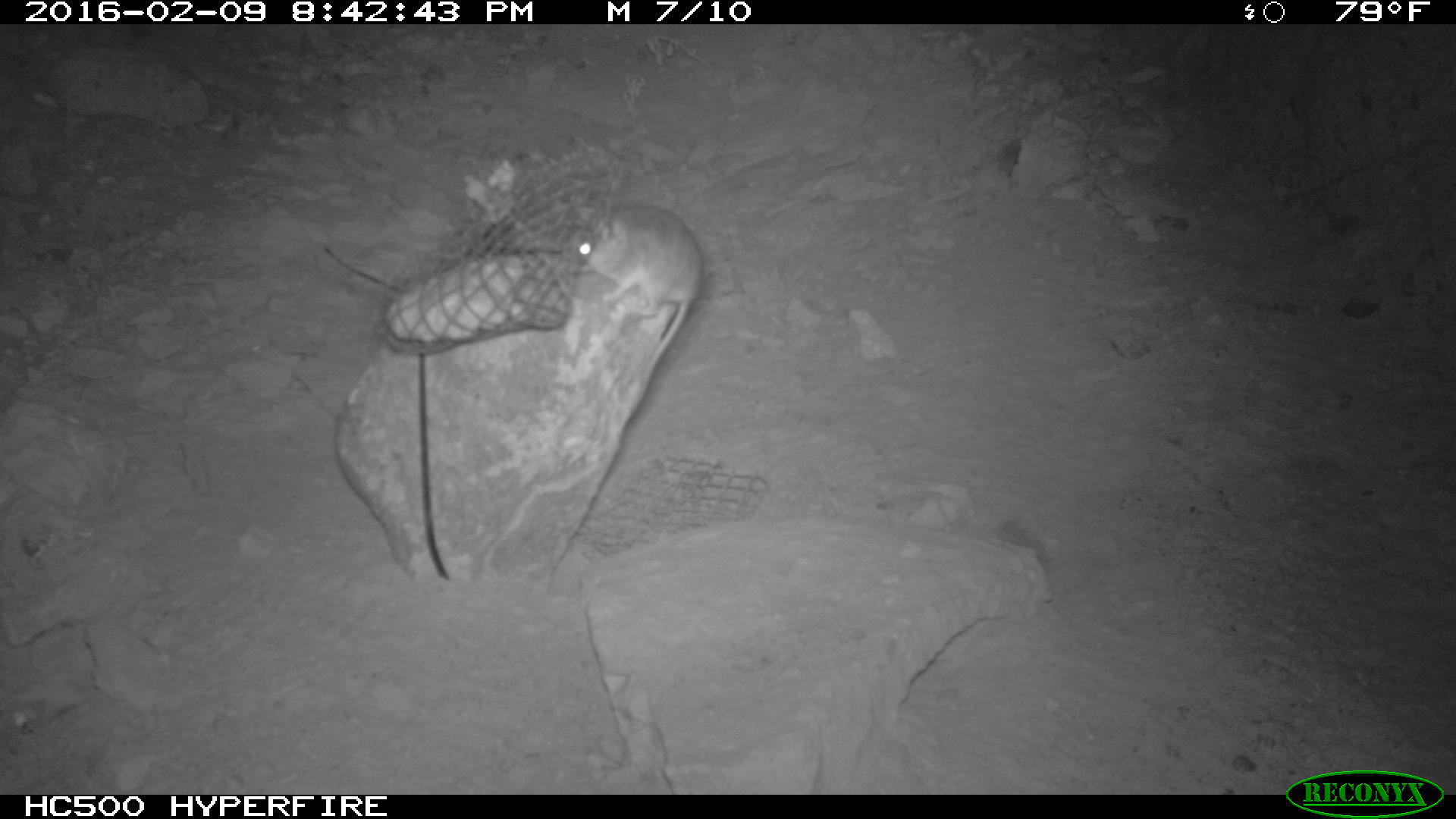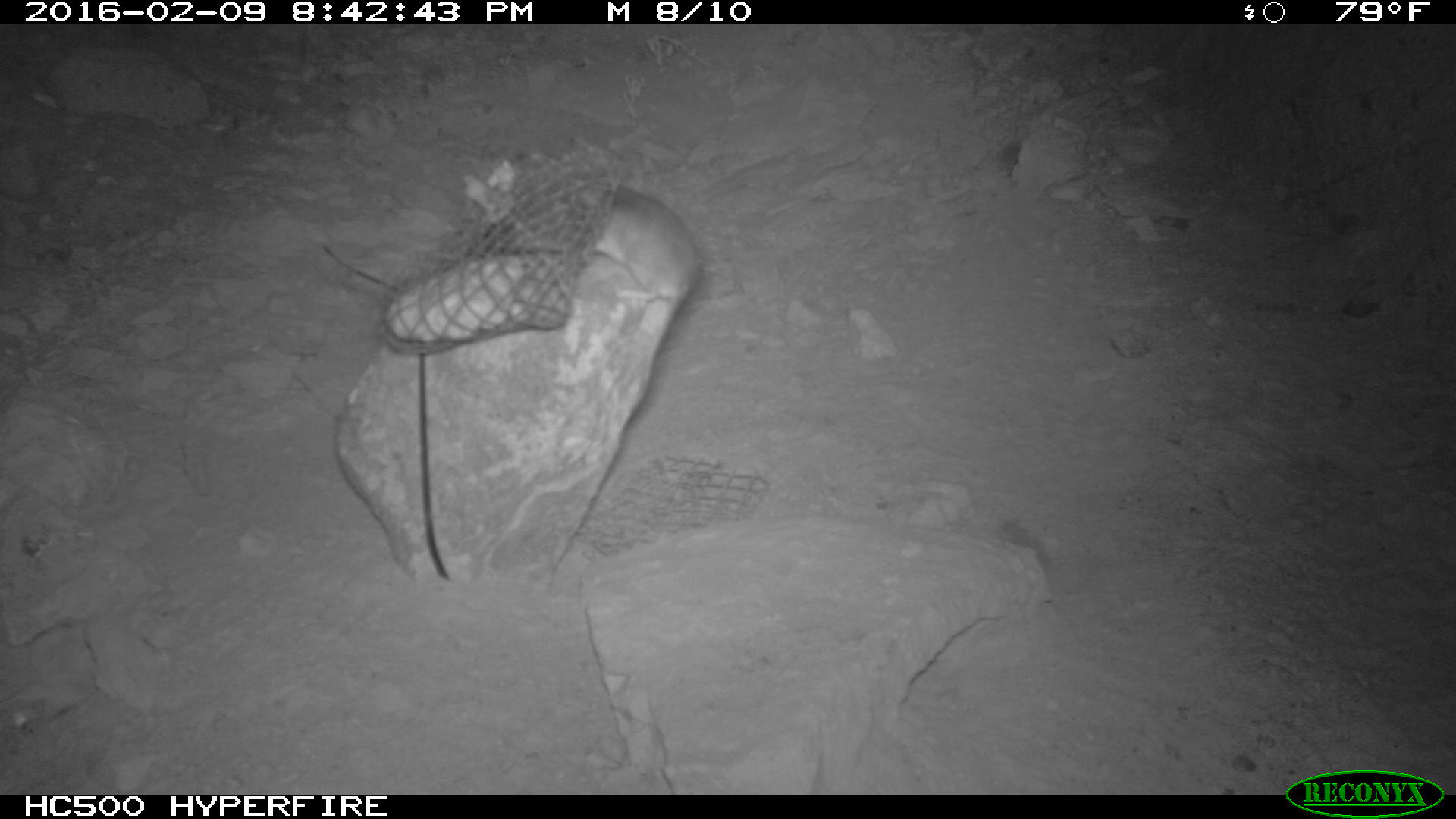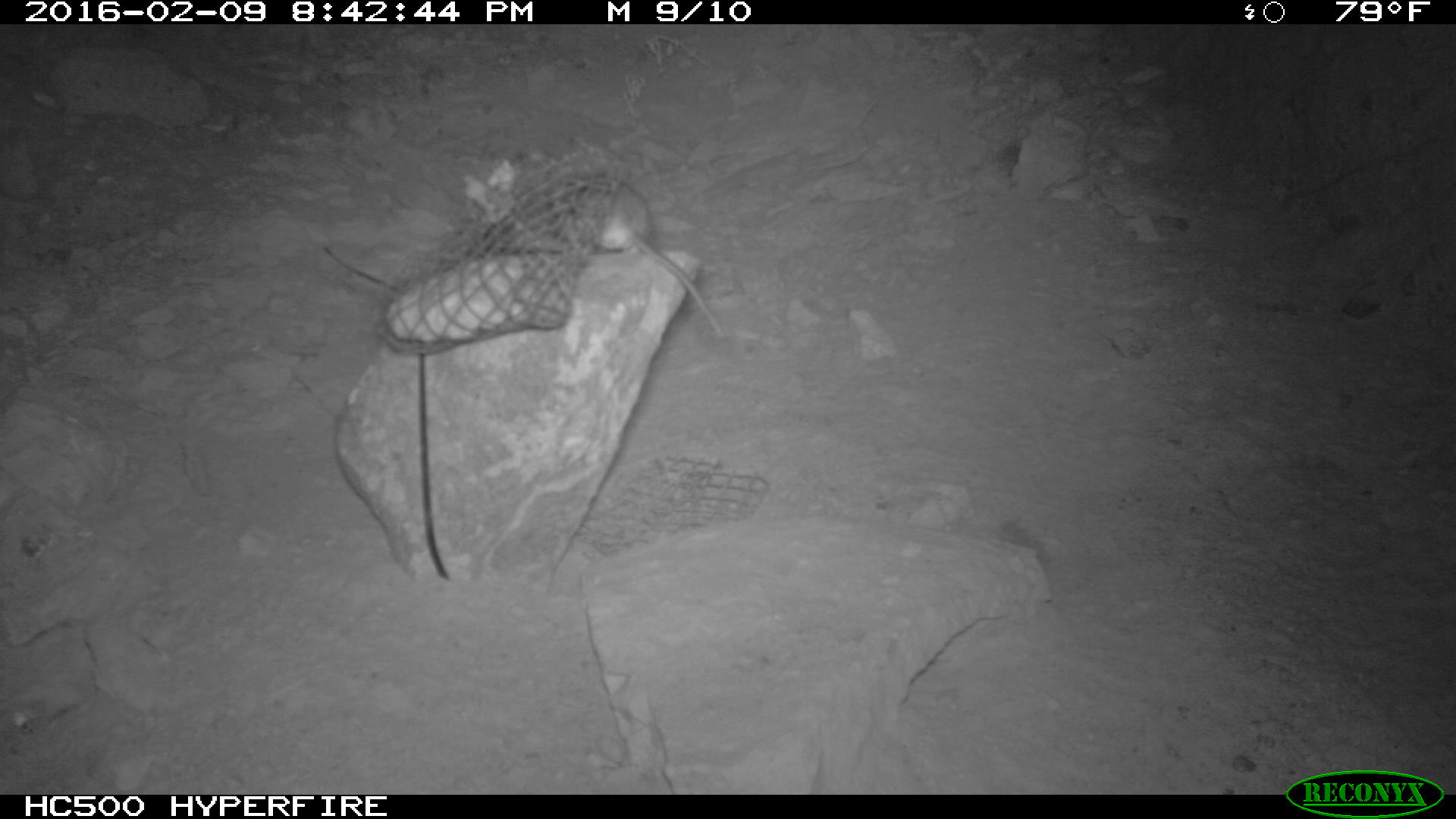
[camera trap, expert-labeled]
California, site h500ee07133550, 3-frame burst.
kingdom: Animalia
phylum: Chordata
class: Mammalia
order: Rodentia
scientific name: Rodentia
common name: rodent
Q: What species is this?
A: Rodent (Rodentia).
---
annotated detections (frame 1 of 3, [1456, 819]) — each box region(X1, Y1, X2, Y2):
rodent: region(567, 201, 704, 402)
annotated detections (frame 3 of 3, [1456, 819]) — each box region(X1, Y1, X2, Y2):
rodent: region(486, 171, 723, 345)